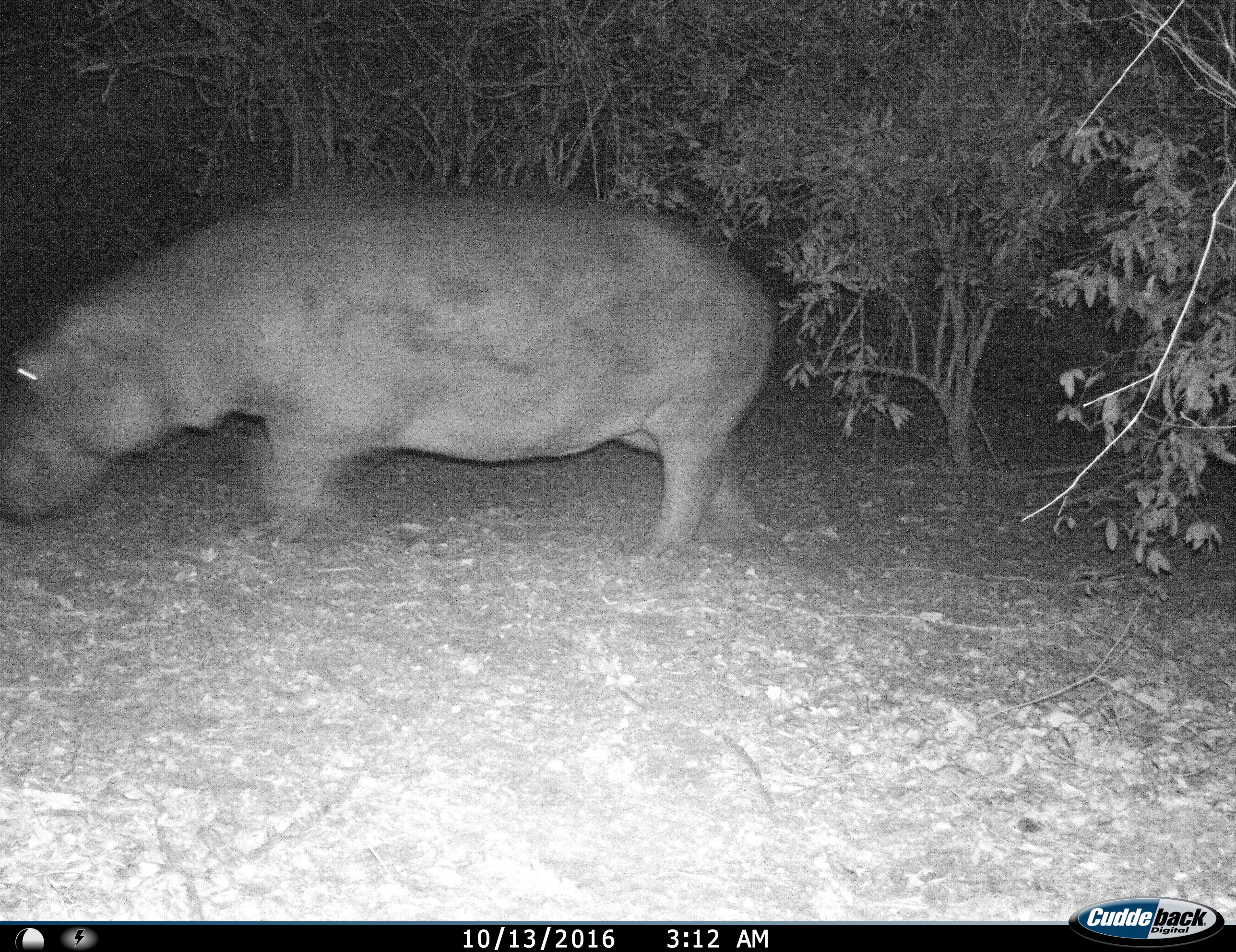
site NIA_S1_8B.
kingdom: Animalia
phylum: Chordata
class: Mammalia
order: Artiodactyla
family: Hippopotamidae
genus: Hippopotamus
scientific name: Hippopotamus amphibius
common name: hippopotamus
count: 1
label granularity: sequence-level